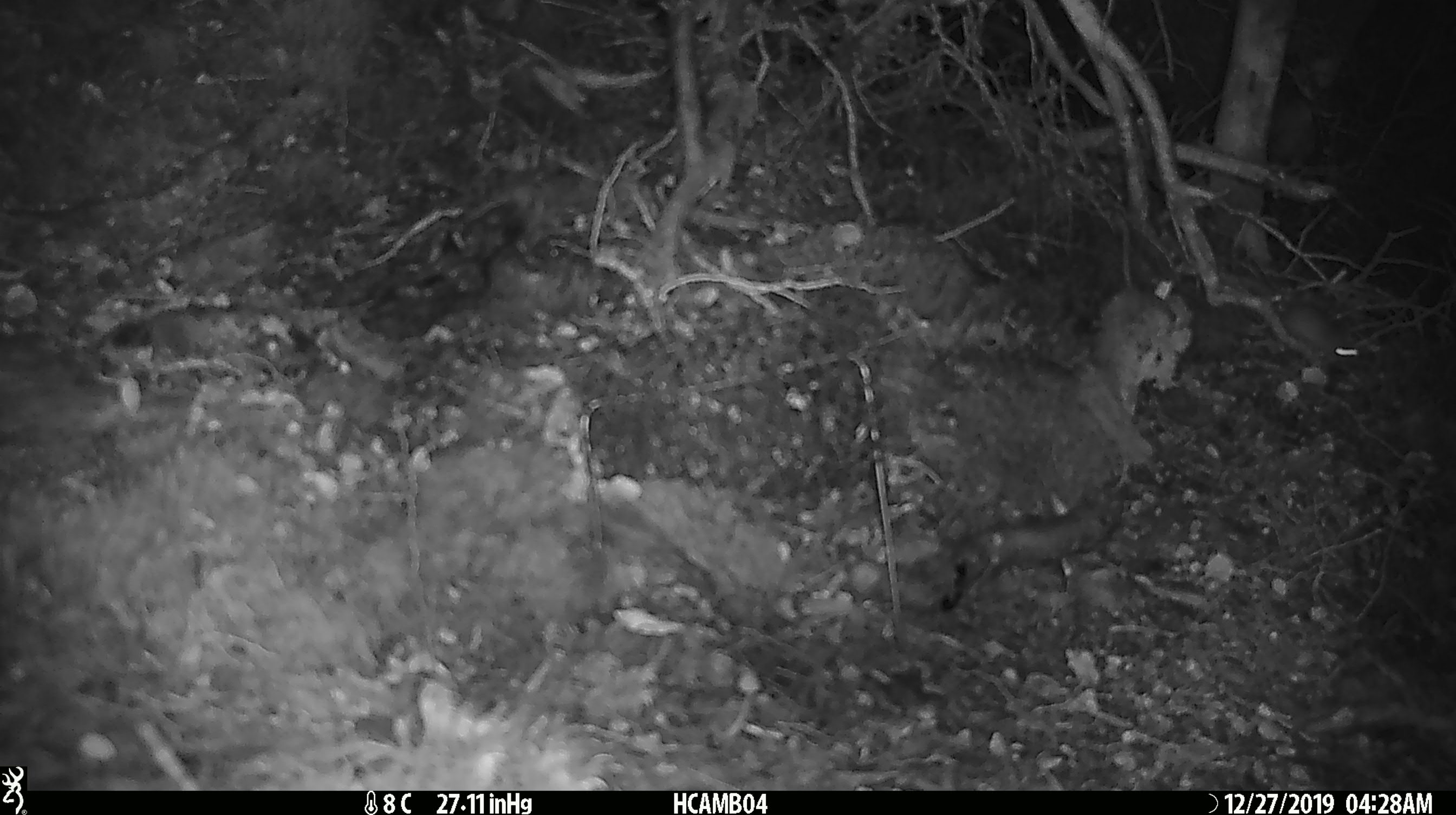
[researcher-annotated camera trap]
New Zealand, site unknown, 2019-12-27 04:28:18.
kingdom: Animalia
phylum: Chordata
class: Mammalia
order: Rodentia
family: Muridae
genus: Mus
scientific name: Mus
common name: mouse